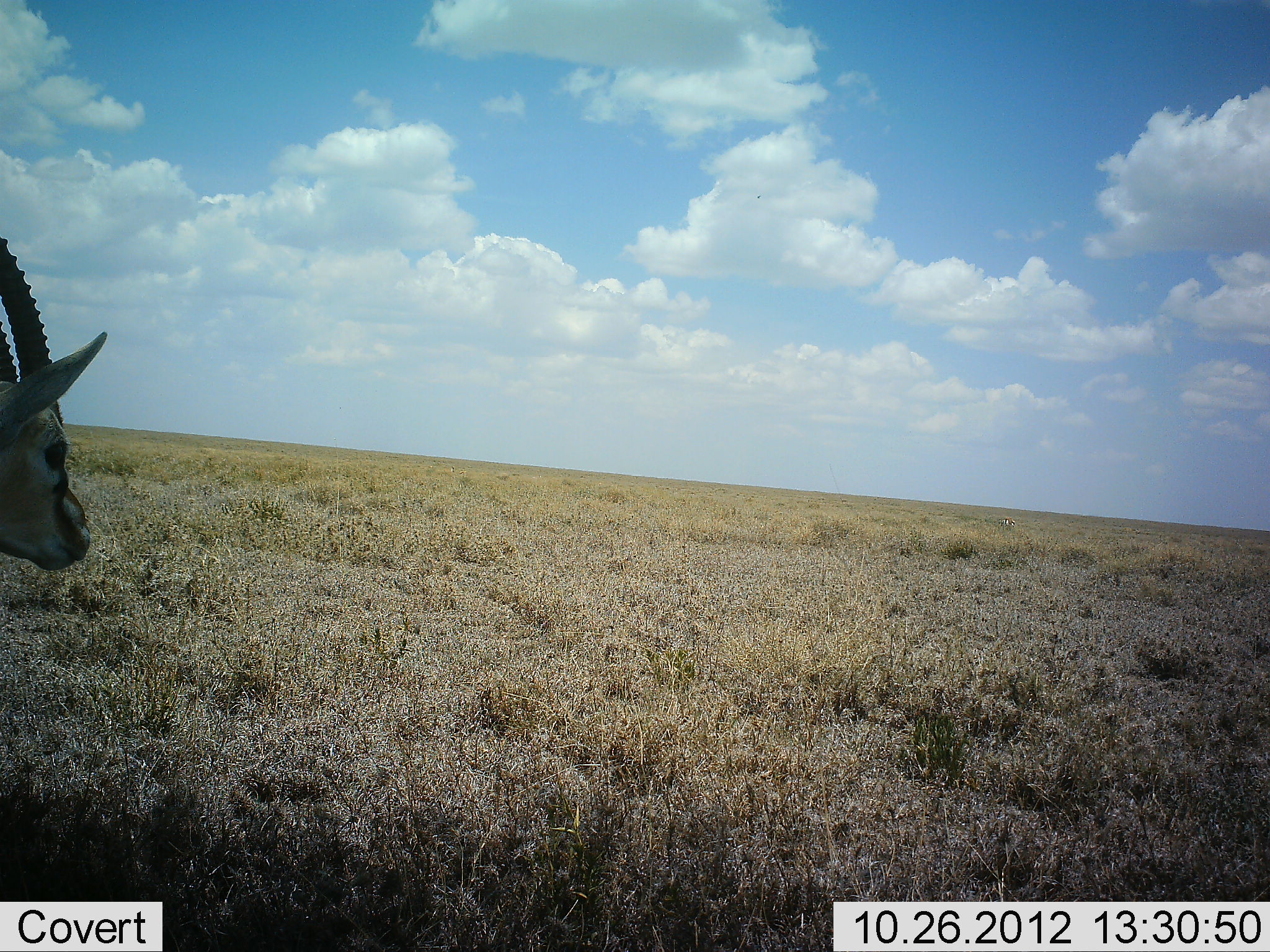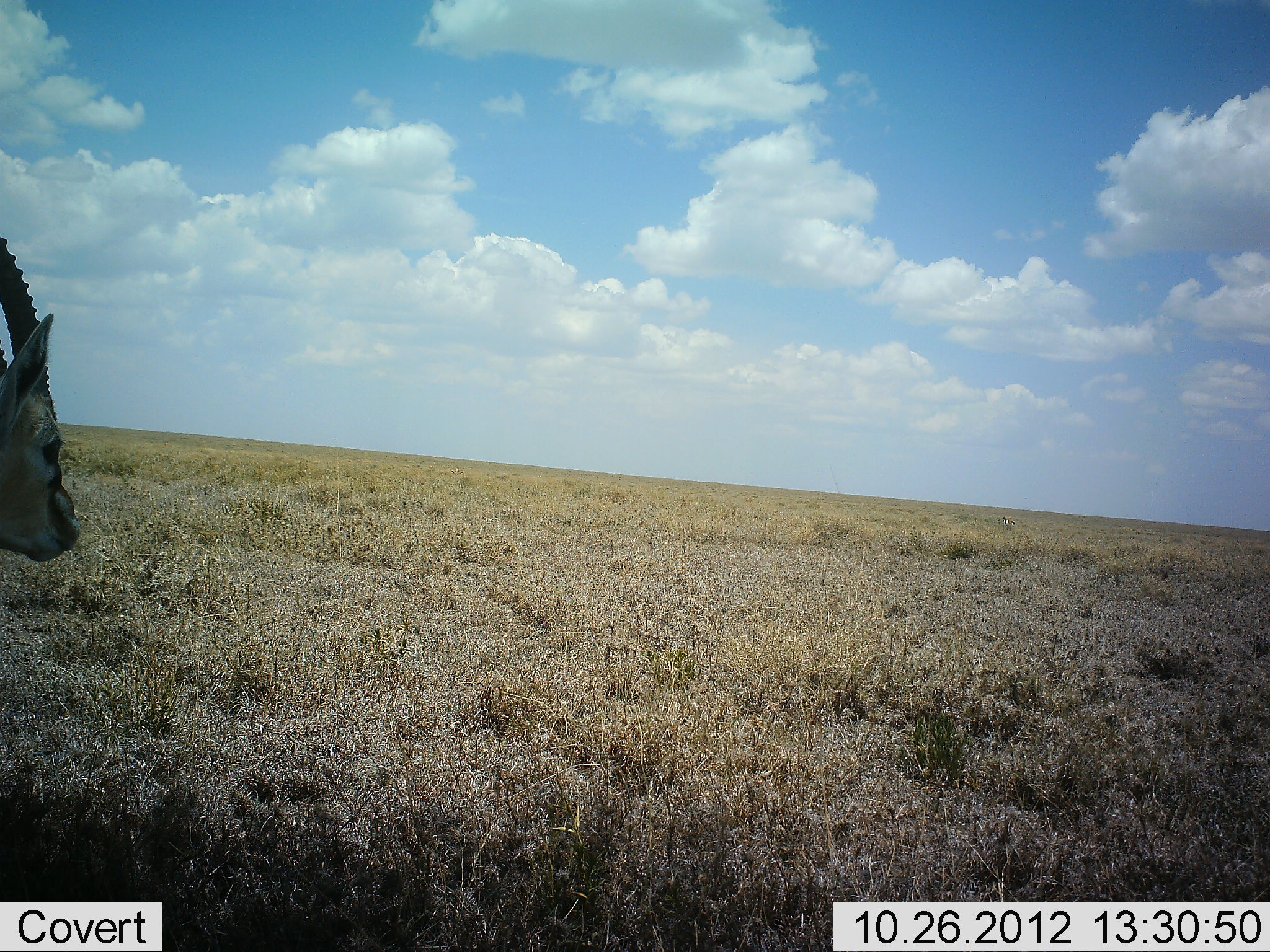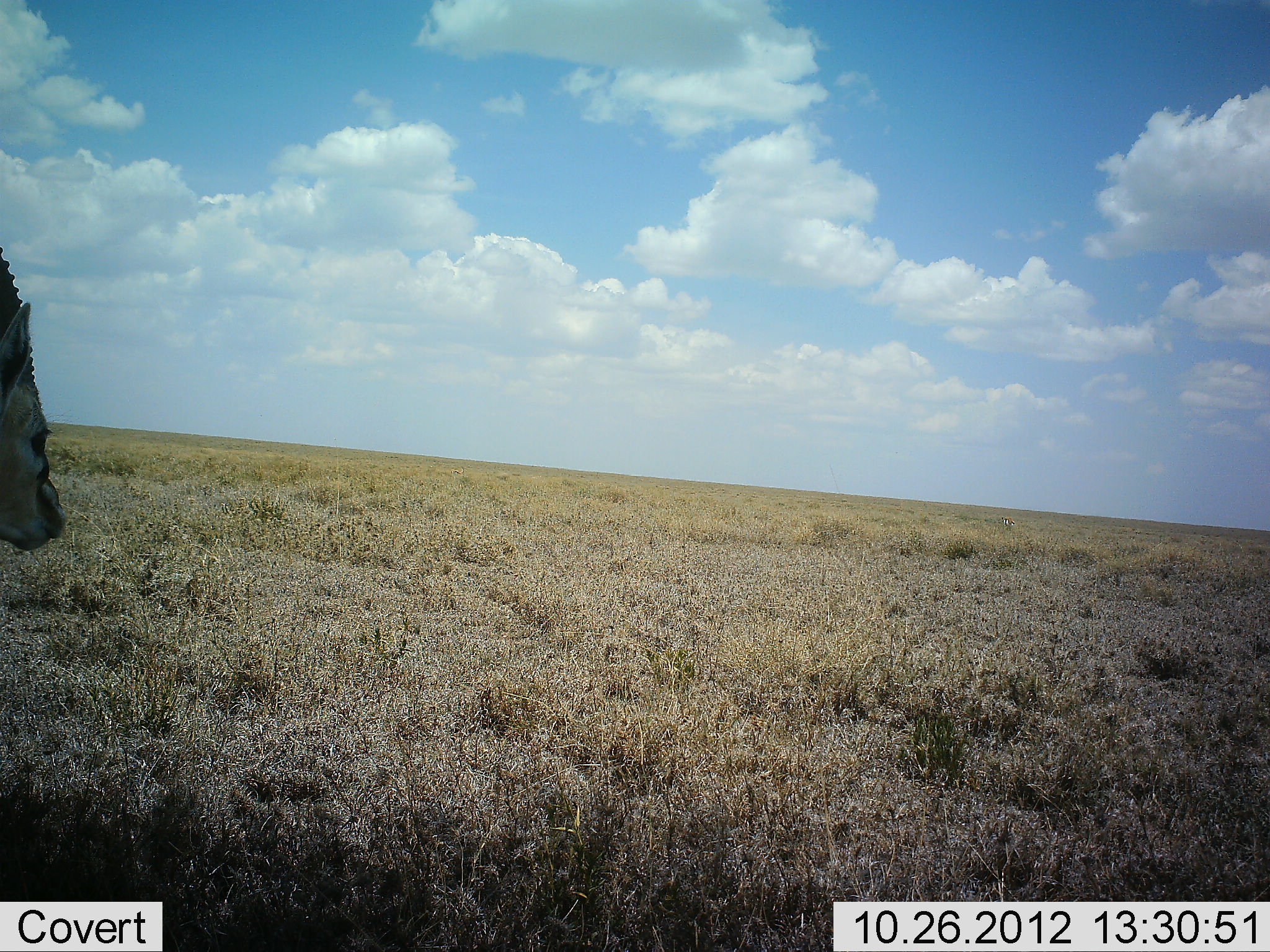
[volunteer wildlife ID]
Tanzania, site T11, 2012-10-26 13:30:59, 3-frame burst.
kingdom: Animalia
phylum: Chordata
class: Mammalia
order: Artiodactyla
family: Bovidae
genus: Eudorcas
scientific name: Eudorcas thomsonii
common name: thomson's gazelle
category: gazellethomsons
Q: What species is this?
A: Gazellethomsons (thomson's gazelle) (Eudorcas thomsonii).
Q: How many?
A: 1.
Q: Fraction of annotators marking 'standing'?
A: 100%.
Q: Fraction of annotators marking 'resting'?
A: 0%.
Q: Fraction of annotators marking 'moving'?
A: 0%.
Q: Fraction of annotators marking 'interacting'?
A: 0%.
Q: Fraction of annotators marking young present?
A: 0%.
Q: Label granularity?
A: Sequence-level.